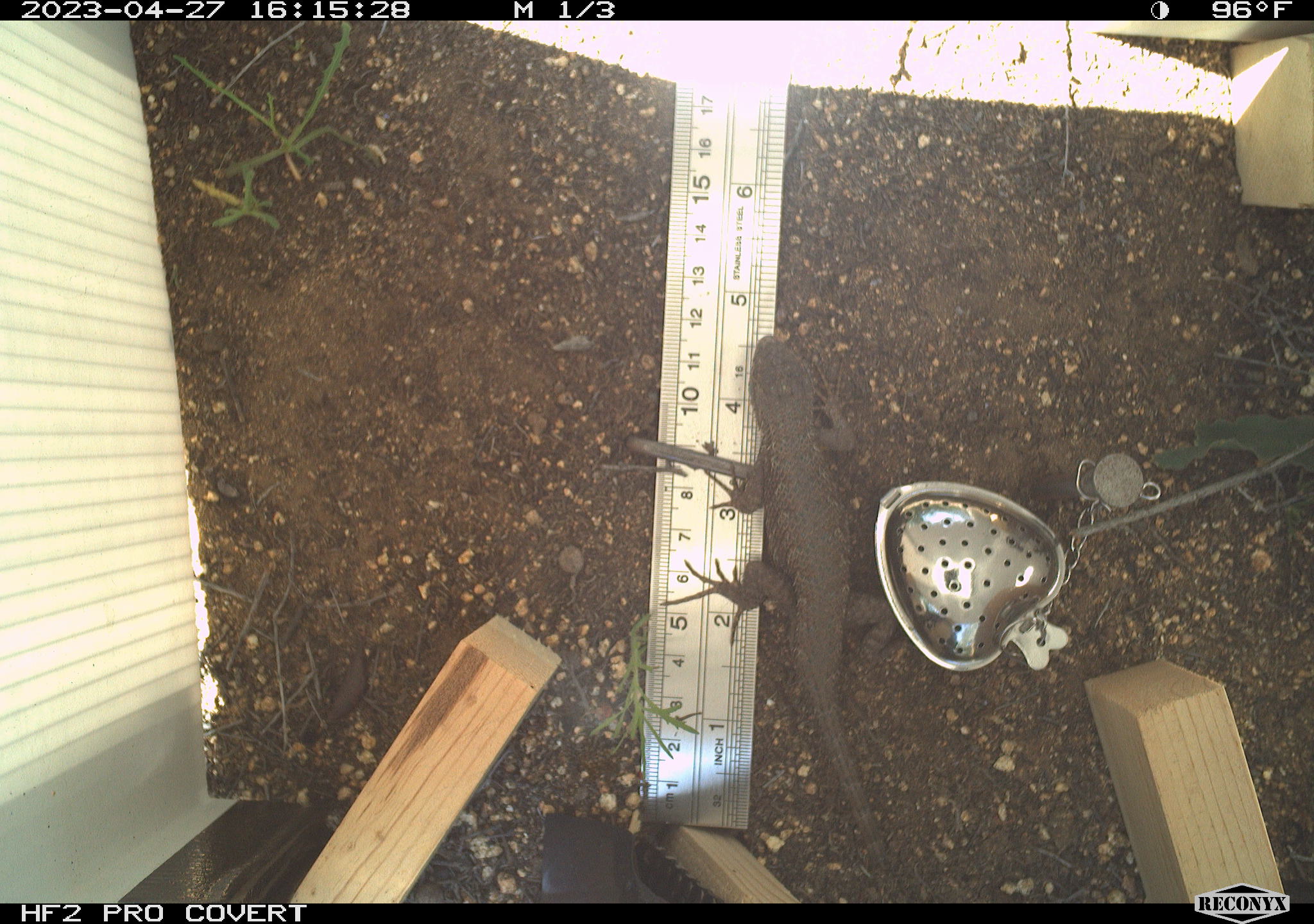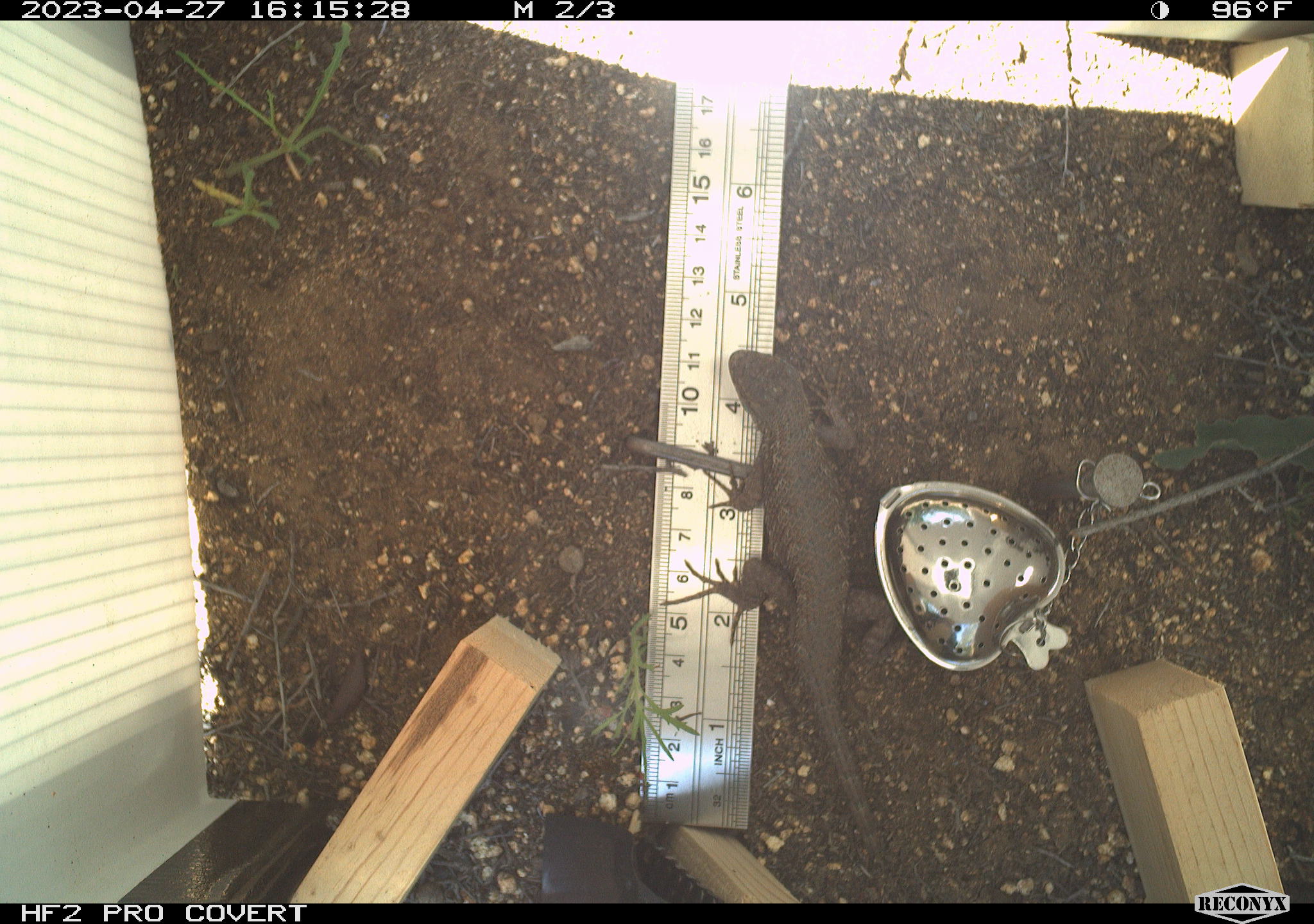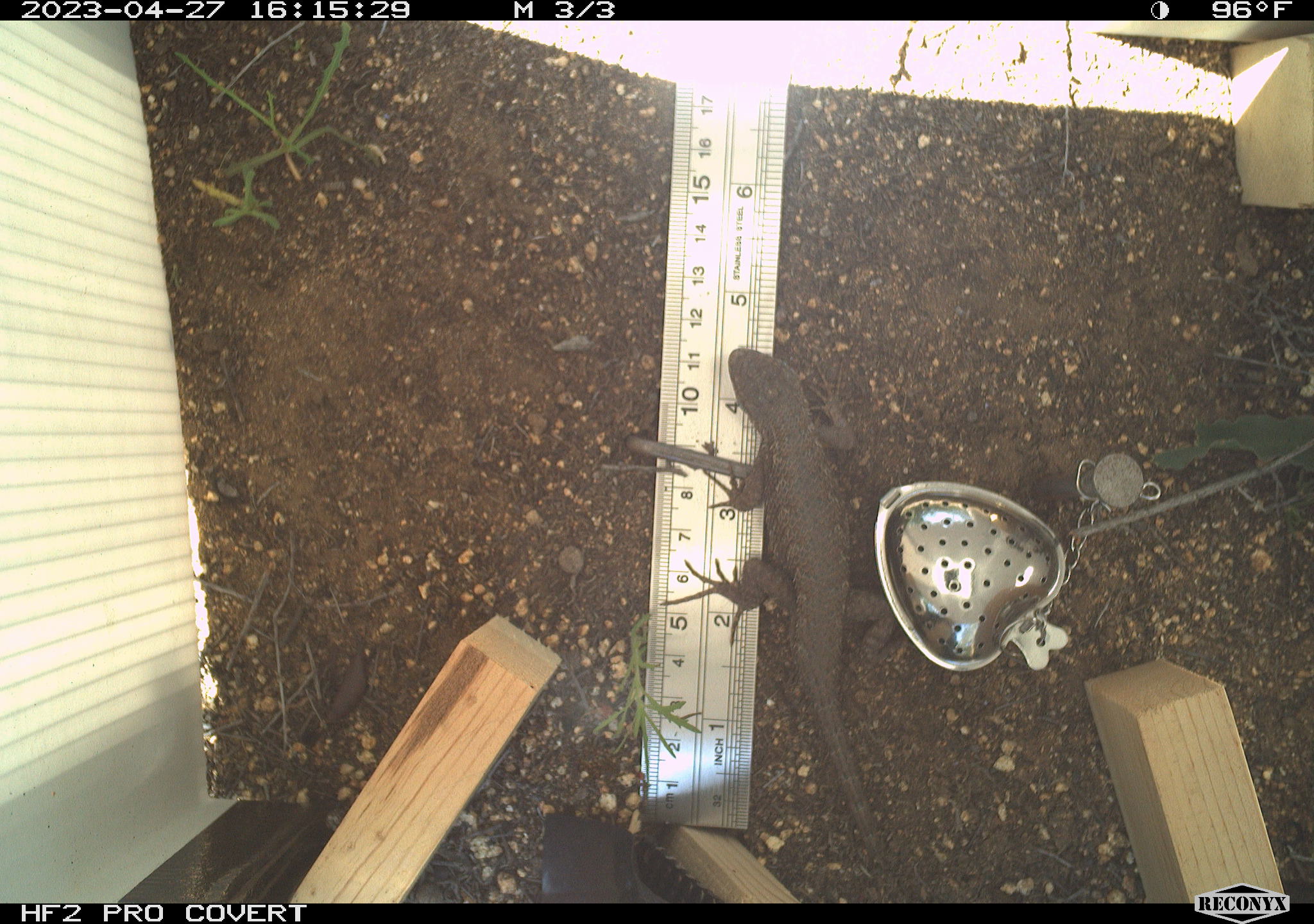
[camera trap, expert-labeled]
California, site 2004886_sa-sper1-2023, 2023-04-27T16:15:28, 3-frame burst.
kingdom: Animalia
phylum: Chordata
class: Reptilia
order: Squamata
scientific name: Squamata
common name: lizards and snakes